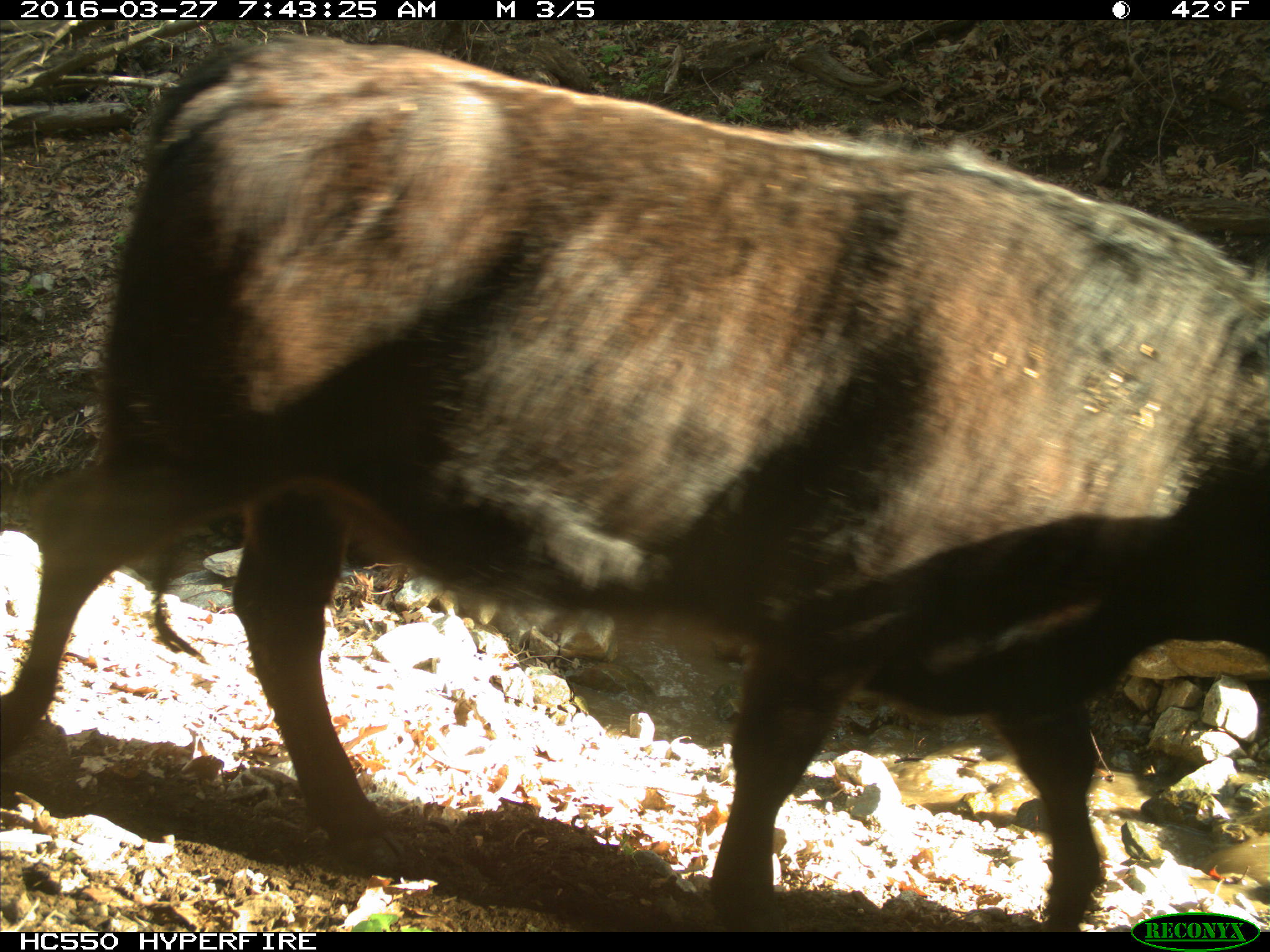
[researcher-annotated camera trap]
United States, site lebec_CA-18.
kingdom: Animalia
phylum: Chordata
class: Mammalia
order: Artiodactyla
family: Bovidae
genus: Bos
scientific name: Bos taurus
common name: domestic cow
Bos taurus (domestic cow).